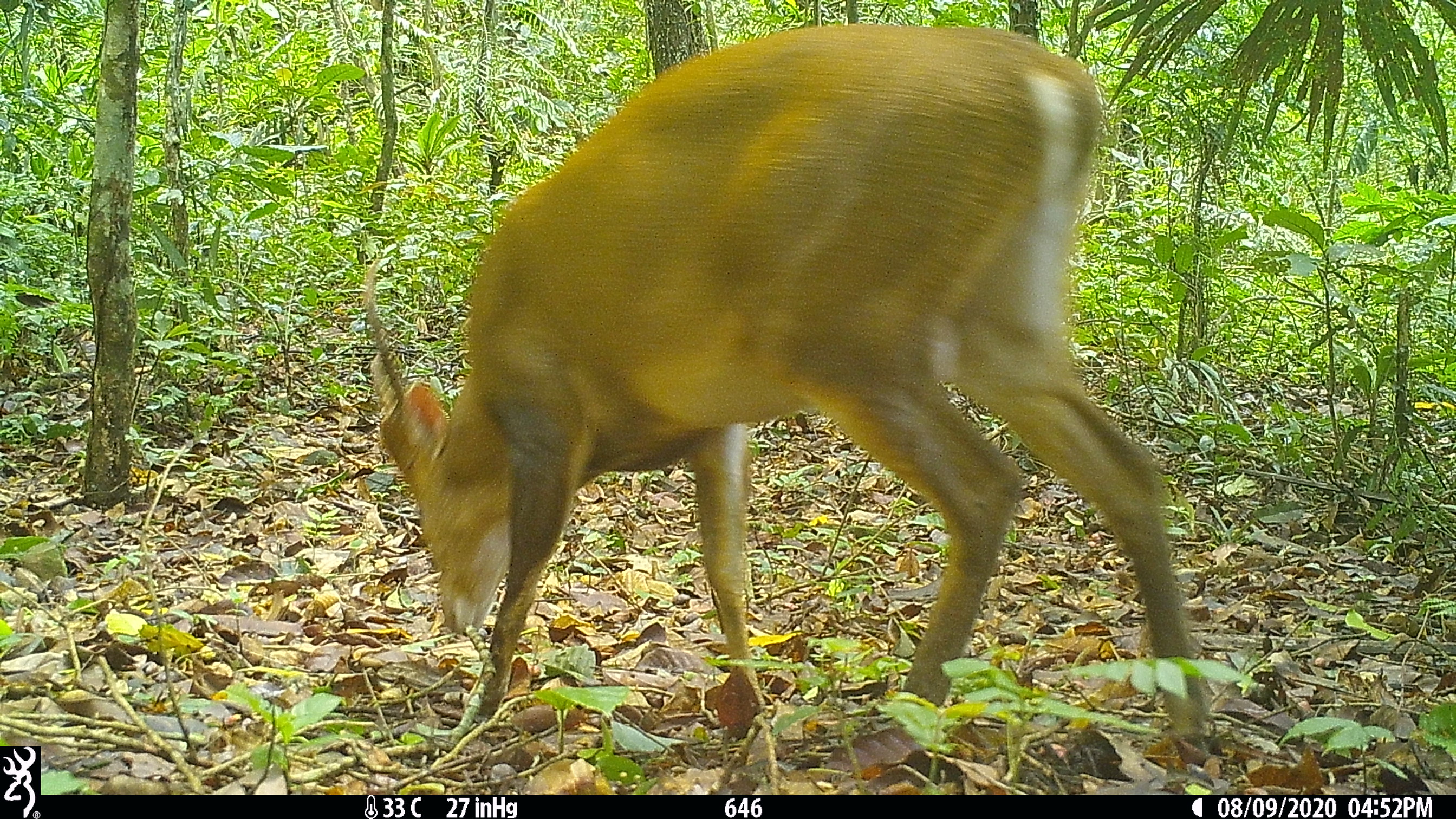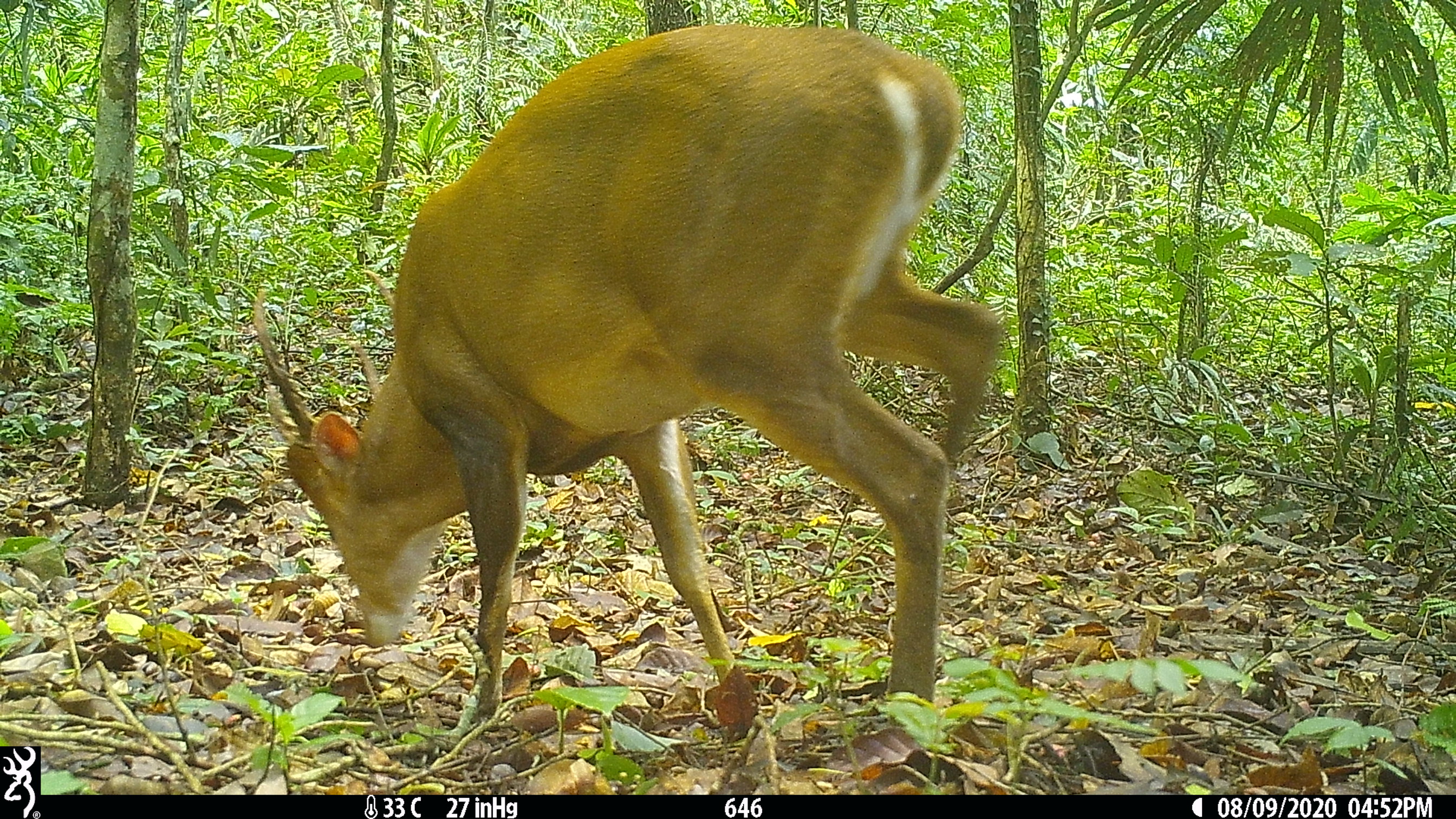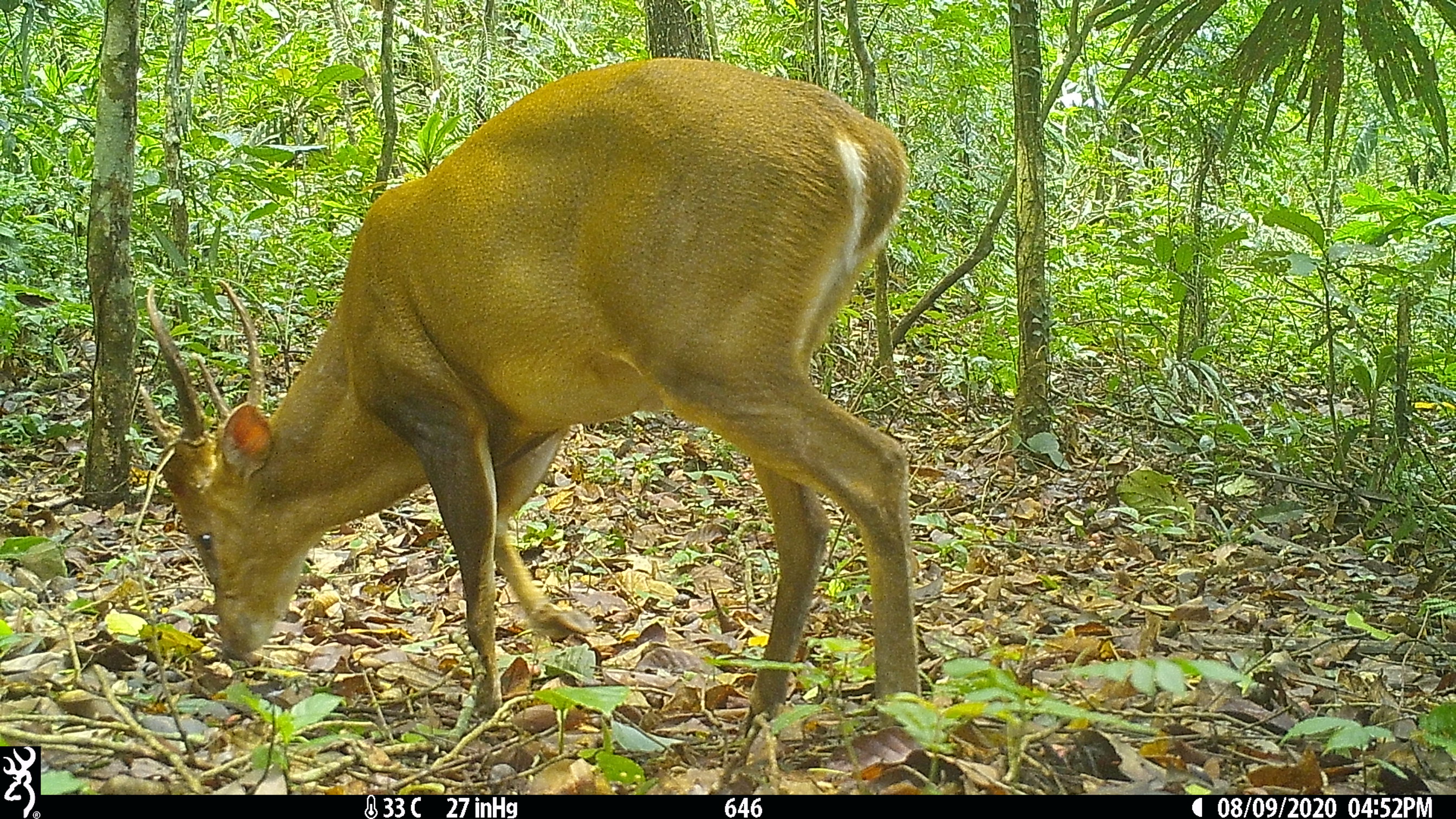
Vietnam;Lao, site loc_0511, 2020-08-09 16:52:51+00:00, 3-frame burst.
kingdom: Animalia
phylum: Chordata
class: Mammalia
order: Artiodactyla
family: Cervidae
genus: Muntiacus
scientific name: Muntiacus vuquangensis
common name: large-antlered muntjac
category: large antlered muntjac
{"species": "large antlered muntjac (large-antlered muntjac) (Muntiacus vuquangensis)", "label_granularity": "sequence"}